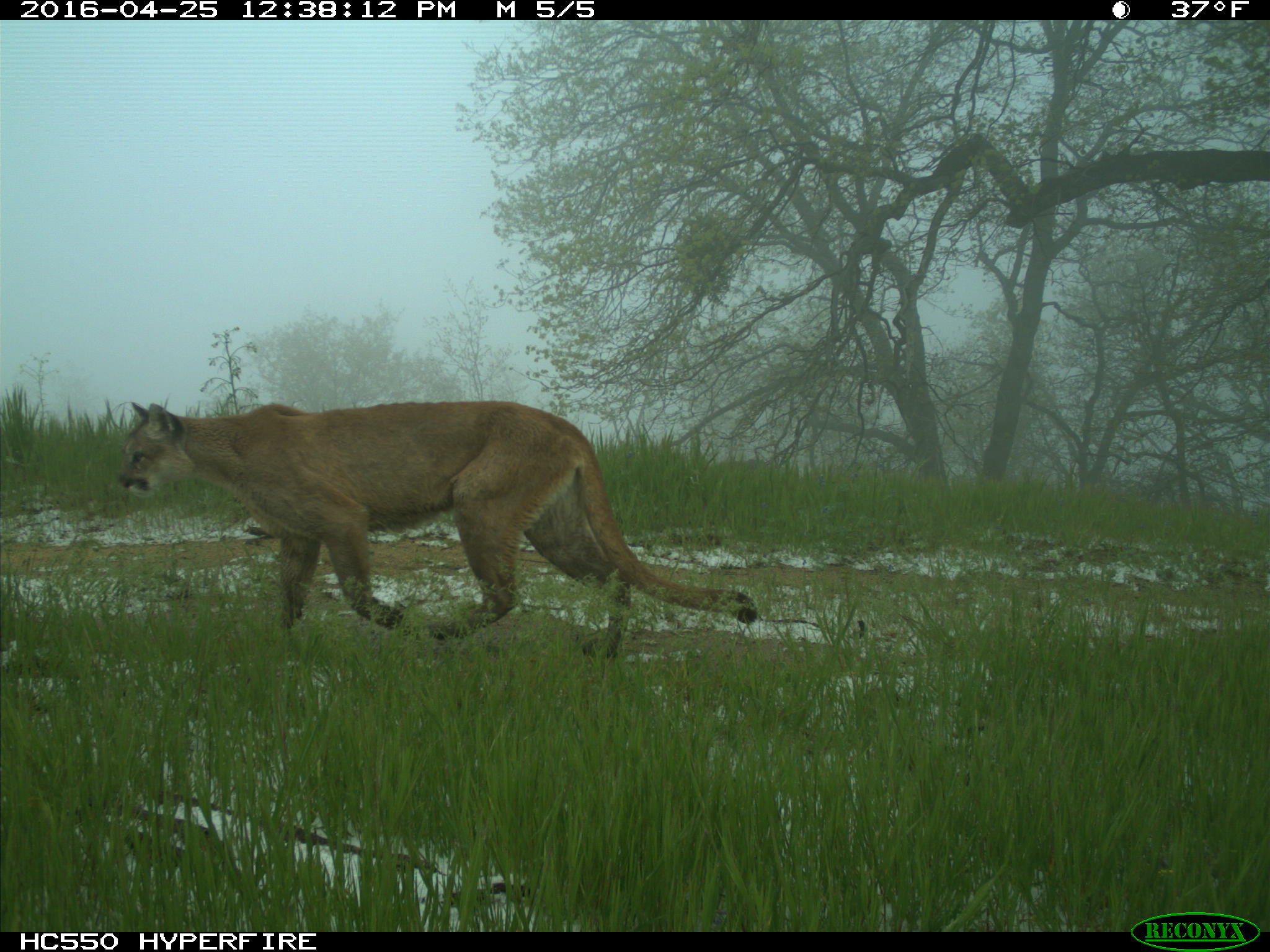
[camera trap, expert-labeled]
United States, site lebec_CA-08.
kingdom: Animalia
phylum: Chordata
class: Mammalia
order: Carnivora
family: Felidae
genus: Puma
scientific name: Puma concolor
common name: mountain lion